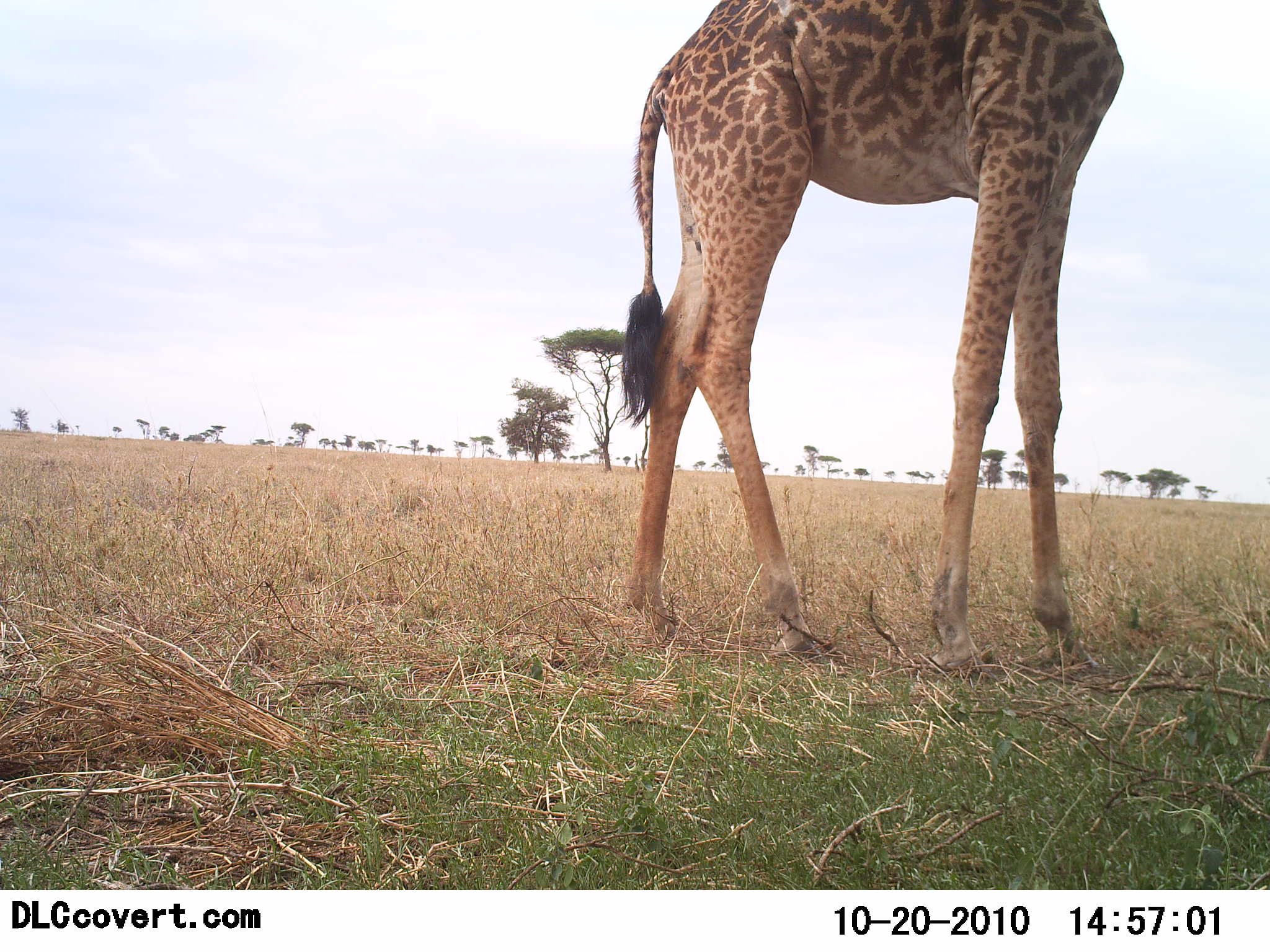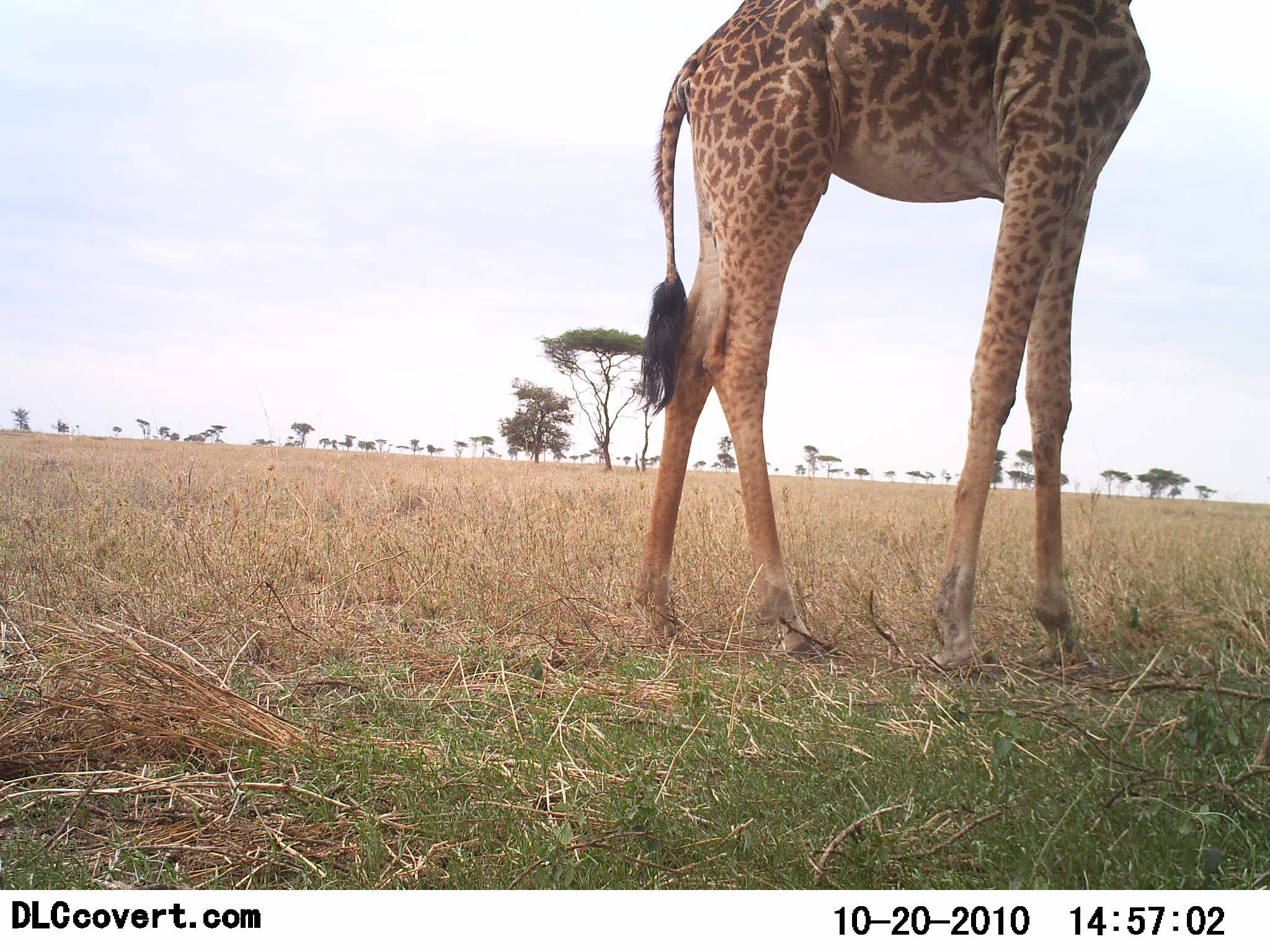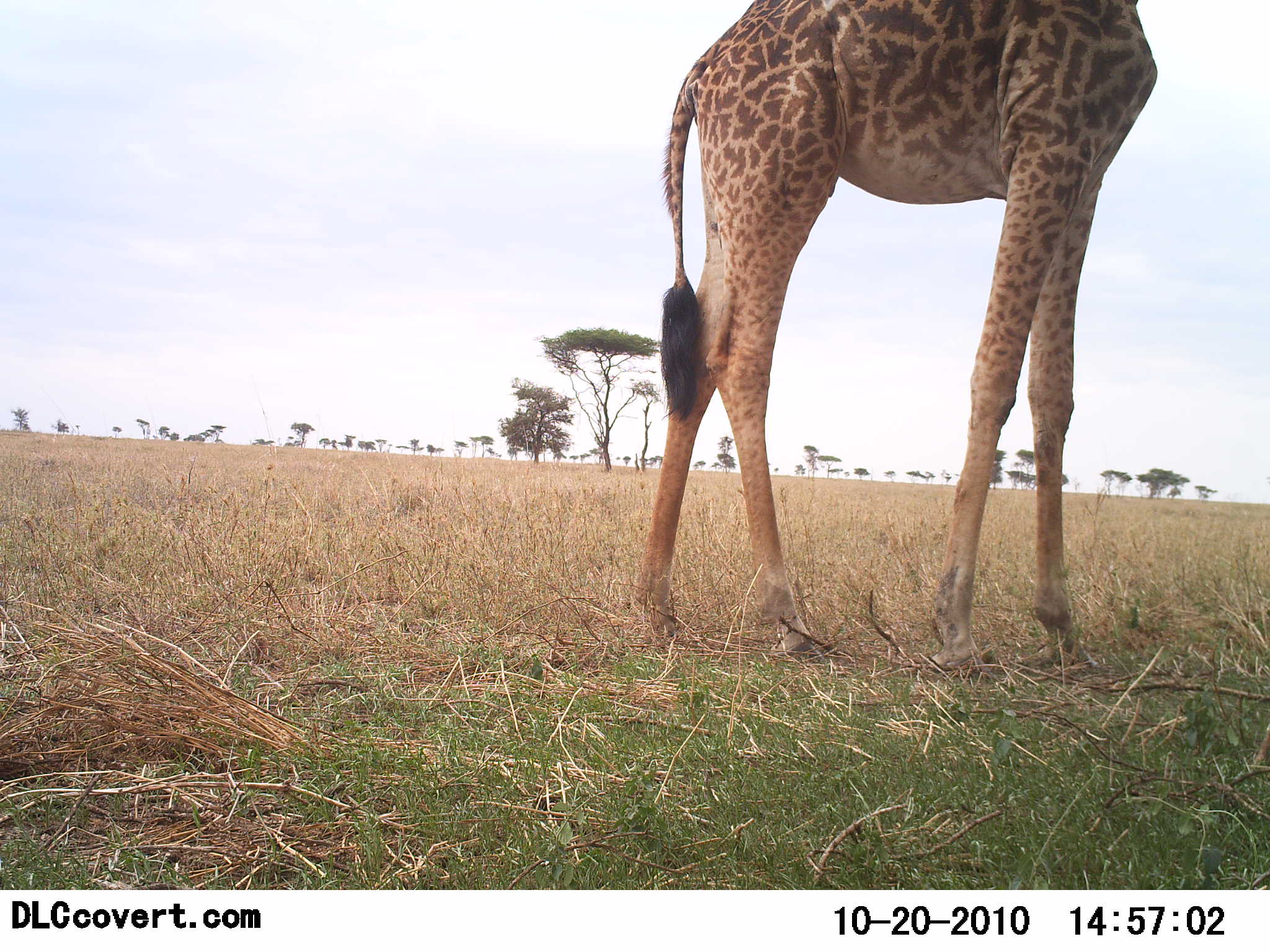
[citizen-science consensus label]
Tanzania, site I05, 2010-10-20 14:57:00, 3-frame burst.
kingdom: Animalia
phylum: Chordata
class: Mammalia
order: Artiodactyla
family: Giraffidae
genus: Giraffa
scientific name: Giraffa camelopardalis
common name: giraffe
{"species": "giraffe (Giraffa camelopardalis)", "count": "1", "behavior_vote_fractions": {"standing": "73%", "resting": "0%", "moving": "9%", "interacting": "0%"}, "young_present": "0%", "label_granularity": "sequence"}